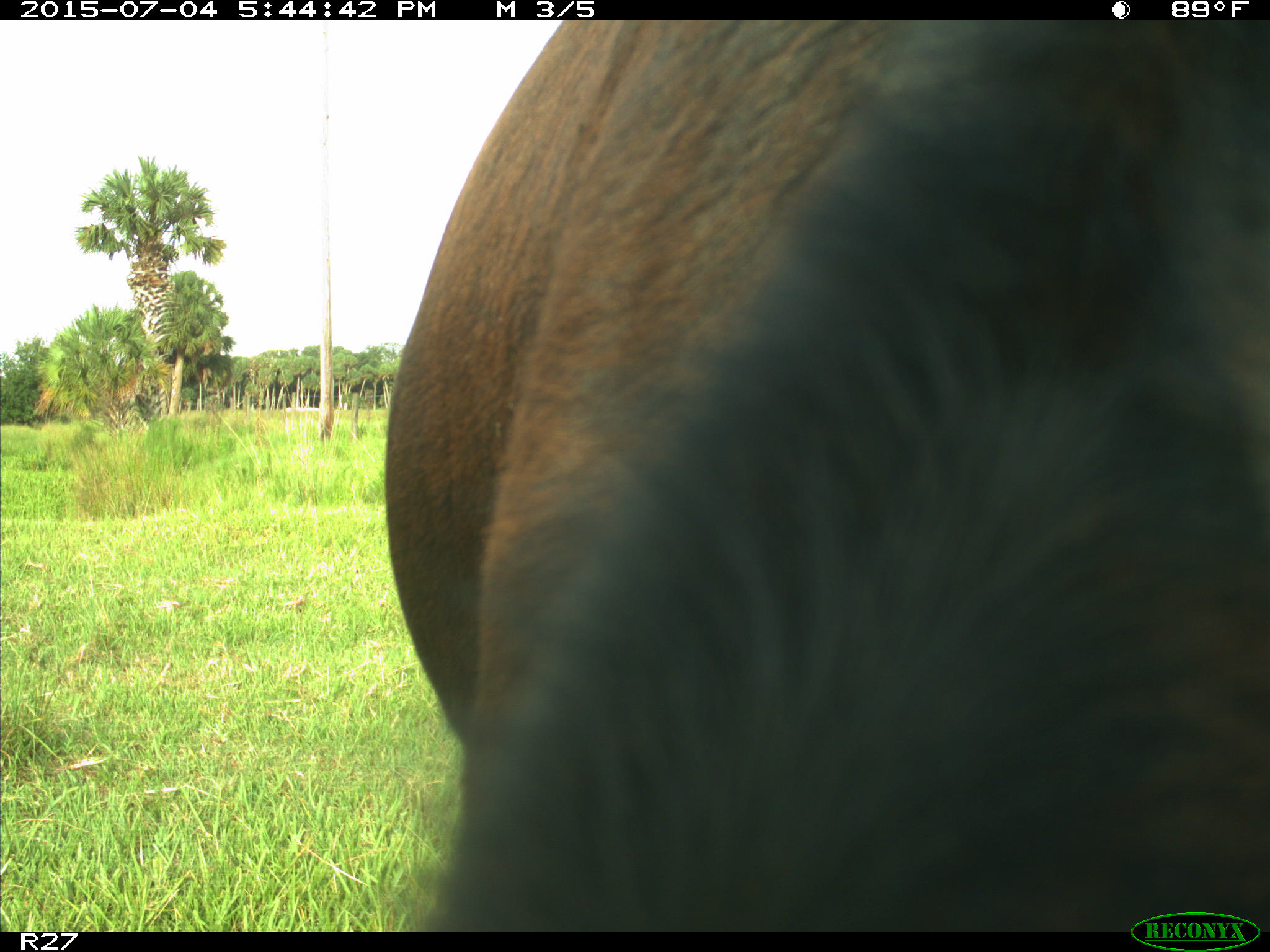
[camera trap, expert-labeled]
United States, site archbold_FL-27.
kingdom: Animalia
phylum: Chordata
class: Mammalia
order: Artiodactyla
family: Bovidae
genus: Bos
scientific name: Bos taurus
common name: domestic cow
Bos taurus (domestic cow).